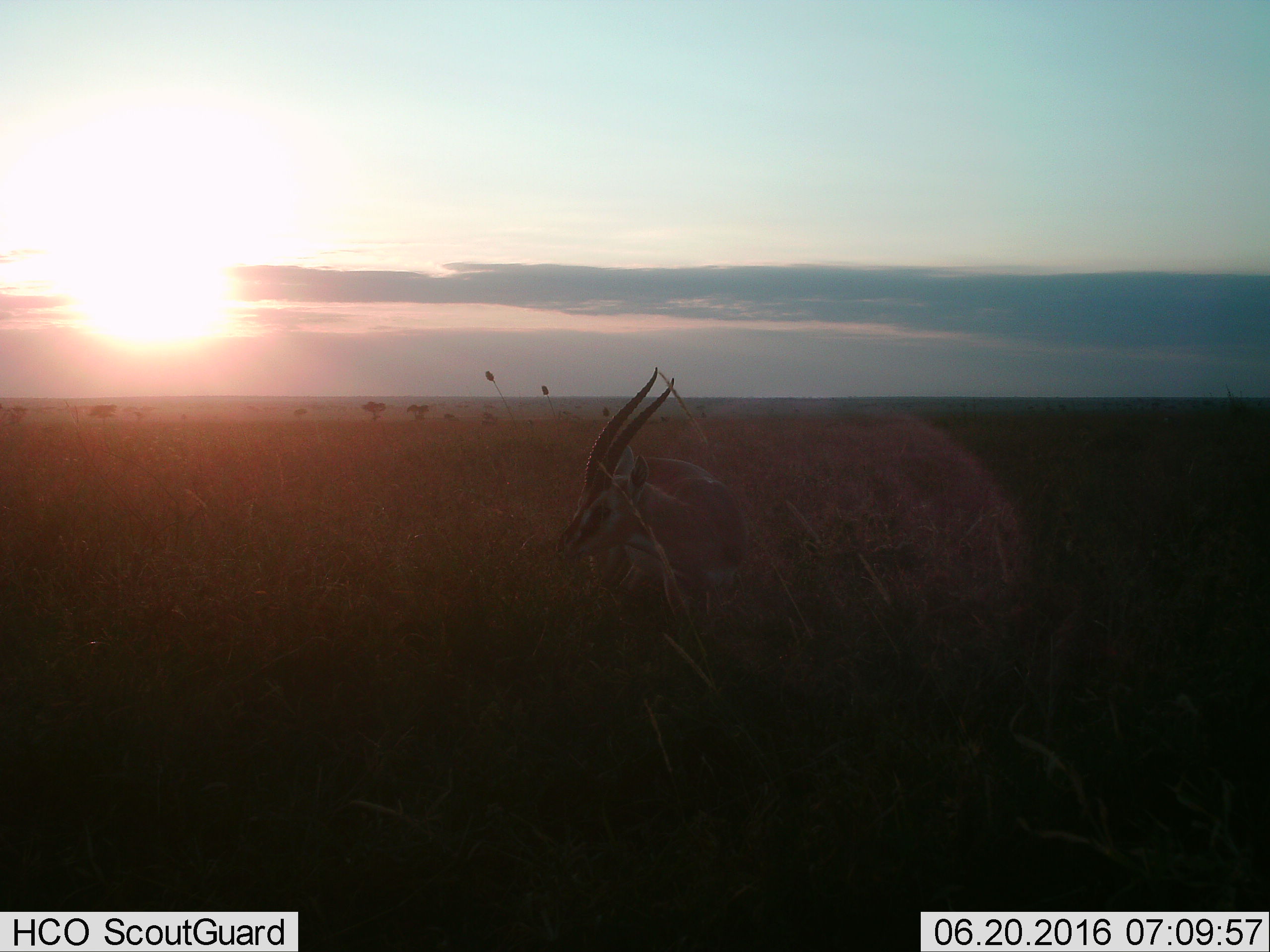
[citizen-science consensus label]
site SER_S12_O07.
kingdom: Animalia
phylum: Chordata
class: Mammalia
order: Artiodactyla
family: Bovidae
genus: Eudorcas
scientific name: Eudorcas thomsonii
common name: thomson's gazelle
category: gazellethomsons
Gazellethomsons (thomson's gazelle) (Eudorcas thomsonii), count 1. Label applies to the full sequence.